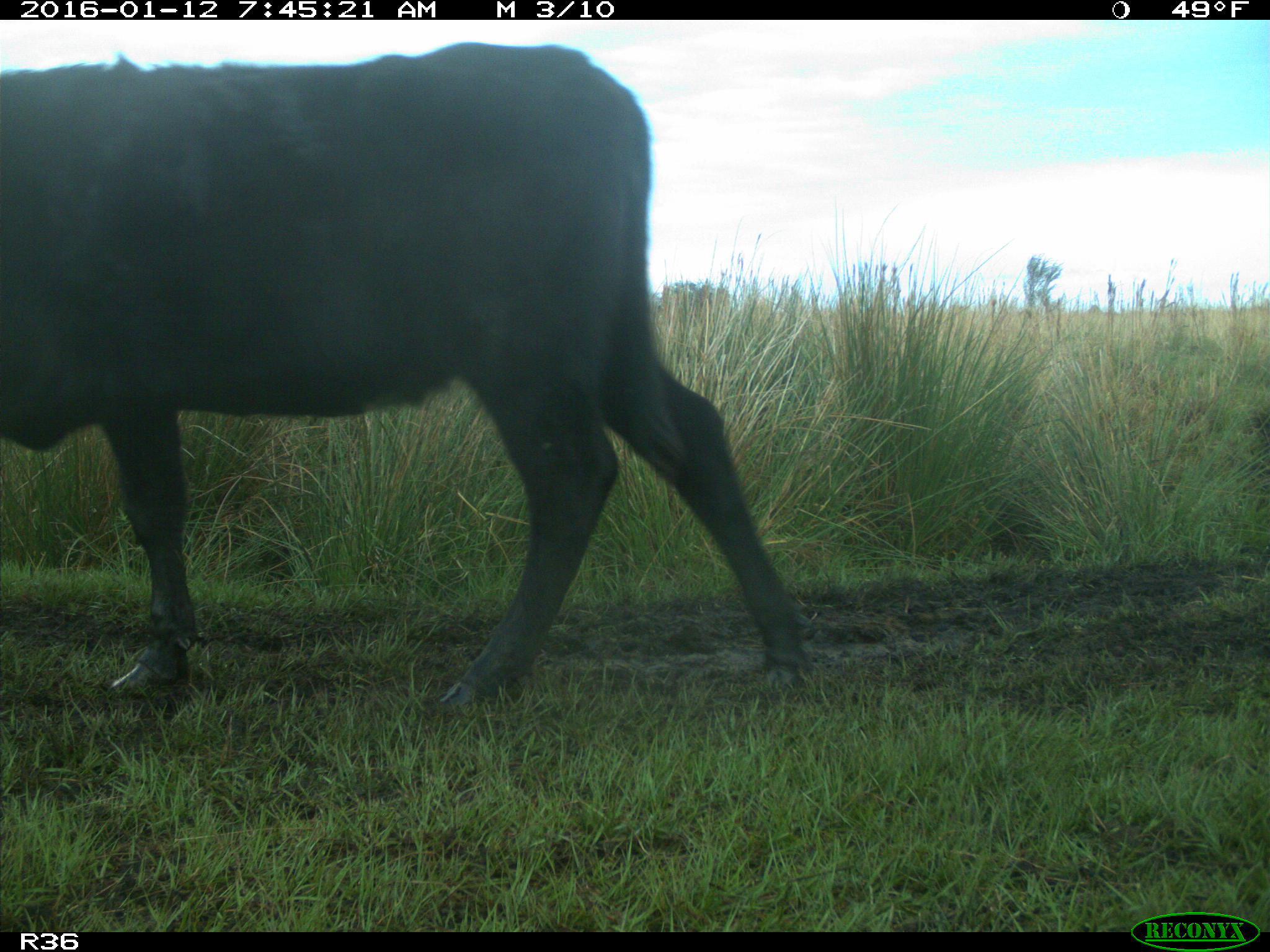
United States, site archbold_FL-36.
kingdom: Animalia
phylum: Chordata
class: Mammalia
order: Artiodactyla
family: Bovidae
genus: Bos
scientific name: Bos taurus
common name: domestic cow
Bos taurus (domestic cow).